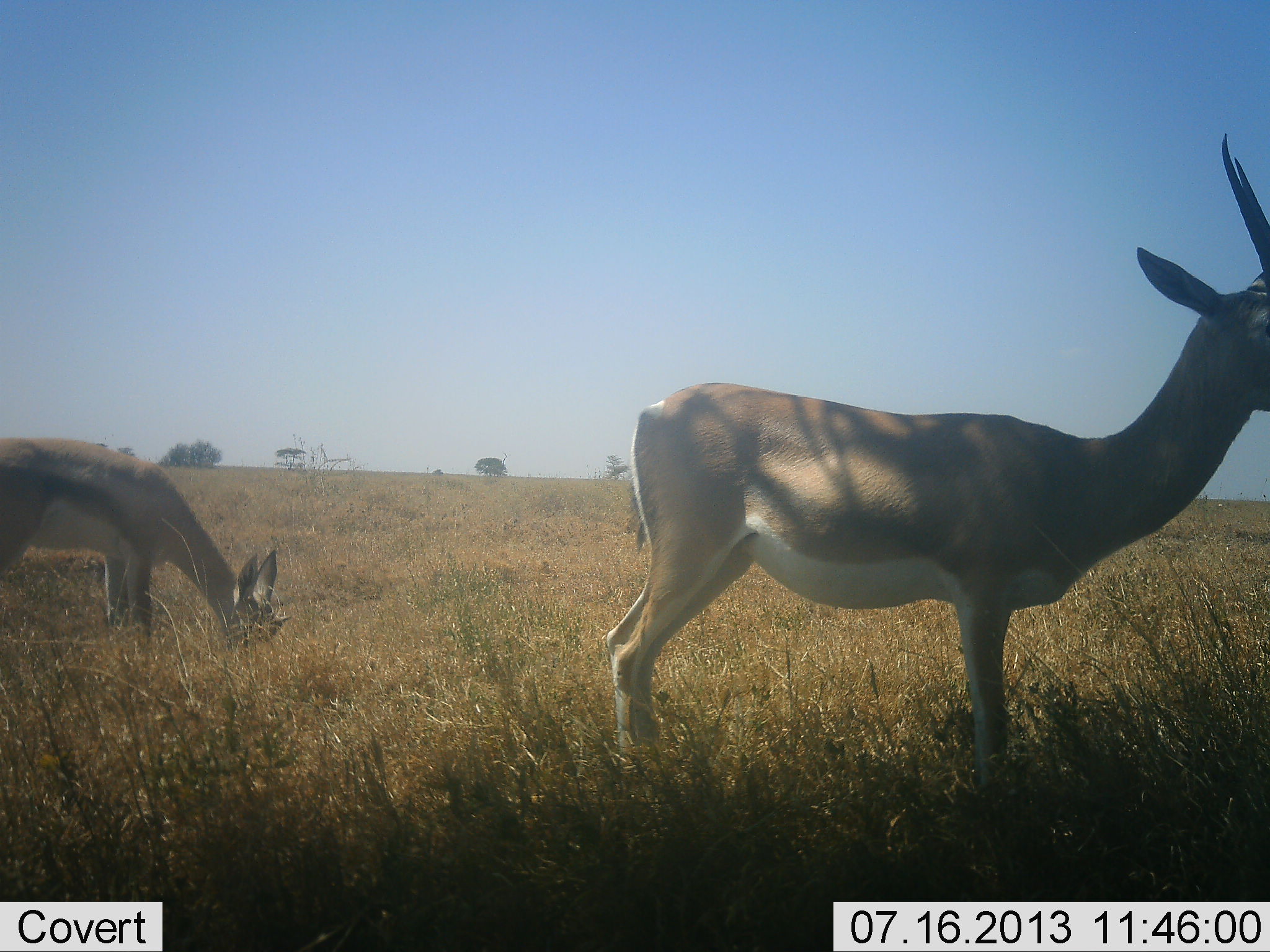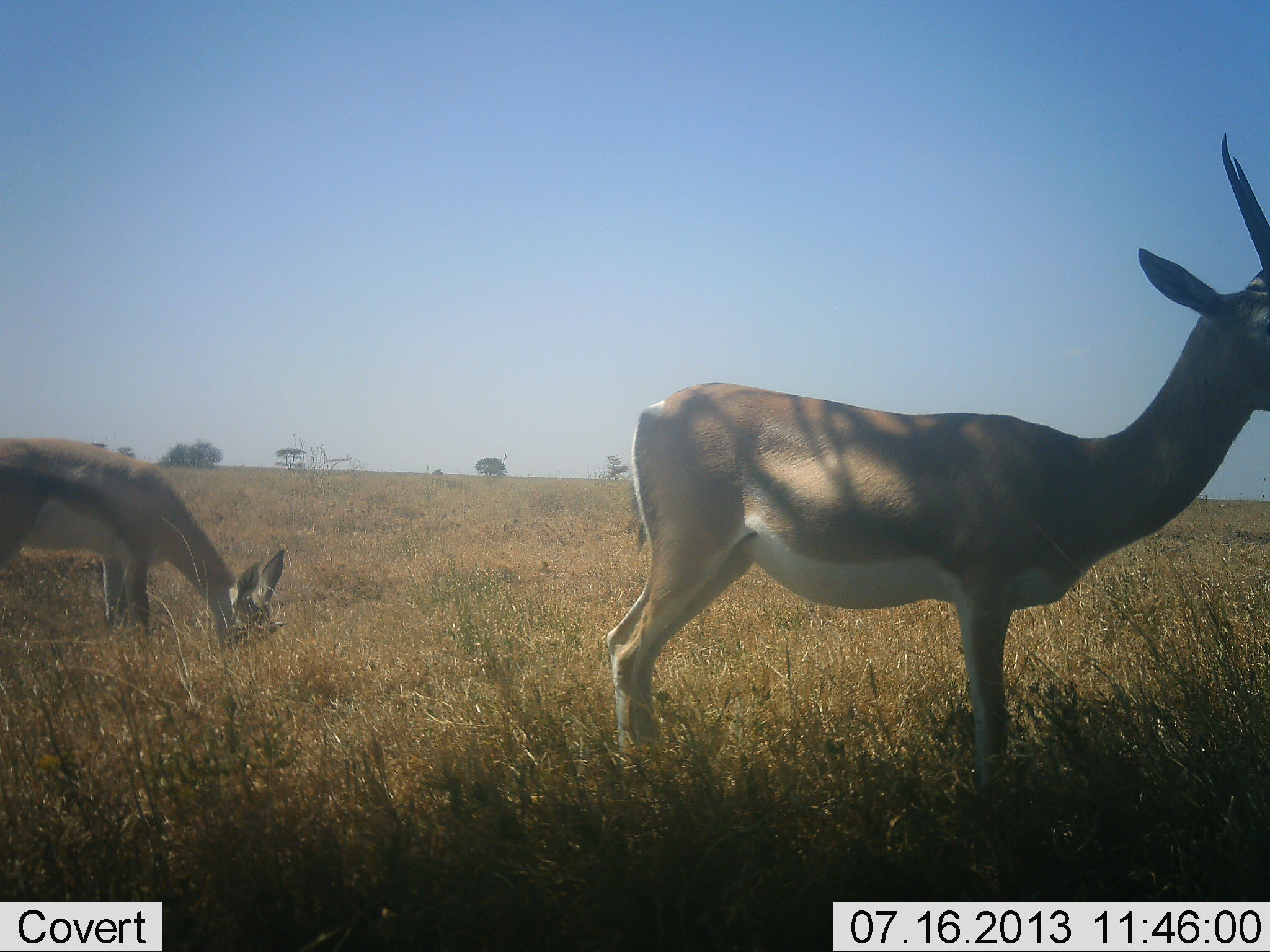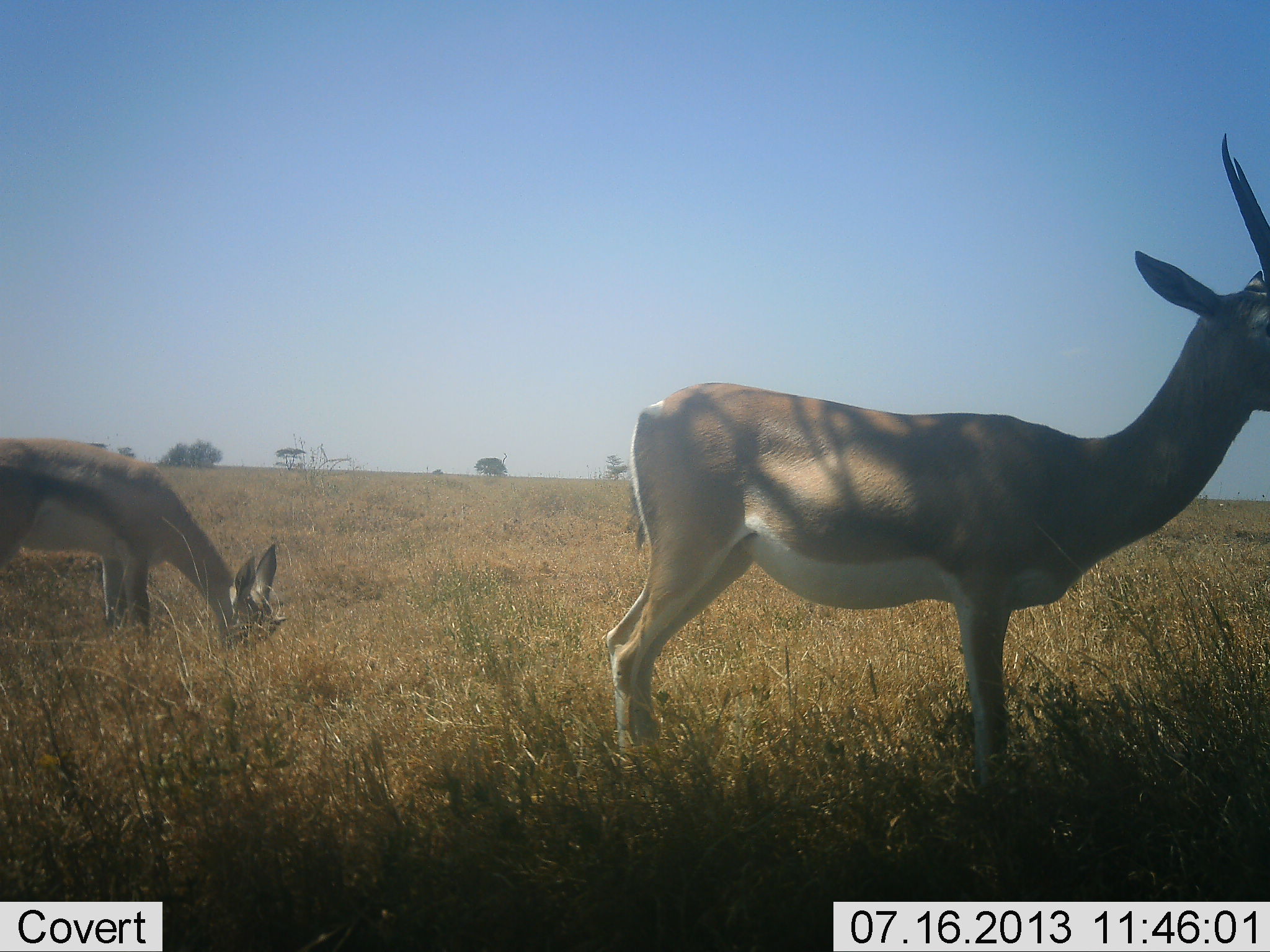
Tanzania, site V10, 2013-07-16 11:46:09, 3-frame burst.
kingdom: Animalia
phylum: Chordata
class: Mammalia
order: Artiodactyla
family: Bovidae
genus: Nanger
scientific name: Nanger granti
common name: grant's gazelle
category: gazellegrants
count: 2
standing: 100%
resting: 9%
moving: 0%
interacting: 0%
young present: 9%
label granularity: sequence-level